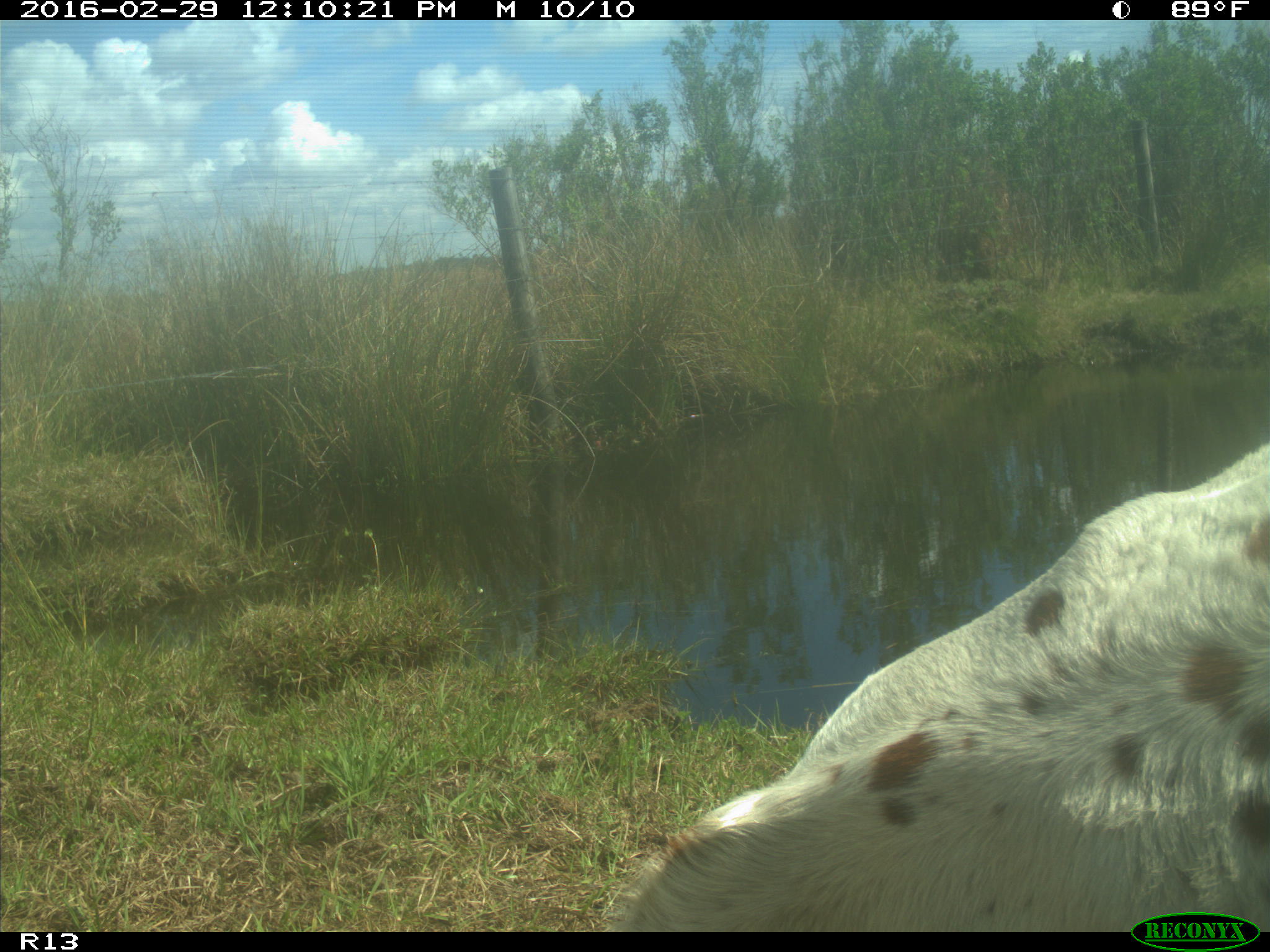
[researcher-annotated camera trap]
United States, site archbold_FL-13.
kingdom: Animalia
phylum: Chordata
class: Mammalia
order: Artiodactyla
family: Bovidae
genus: Bos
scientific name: Bos taurus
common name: domestic cow